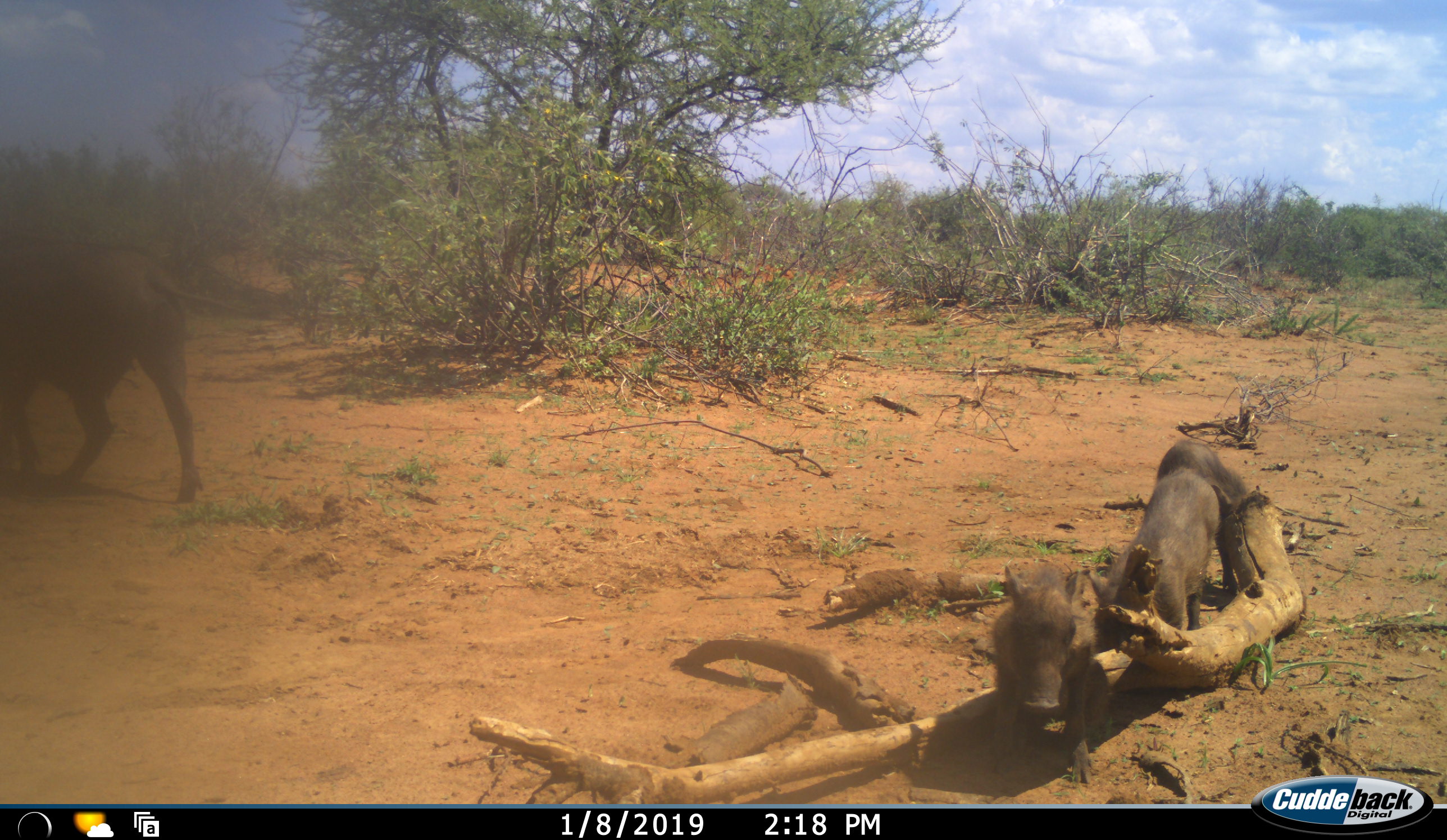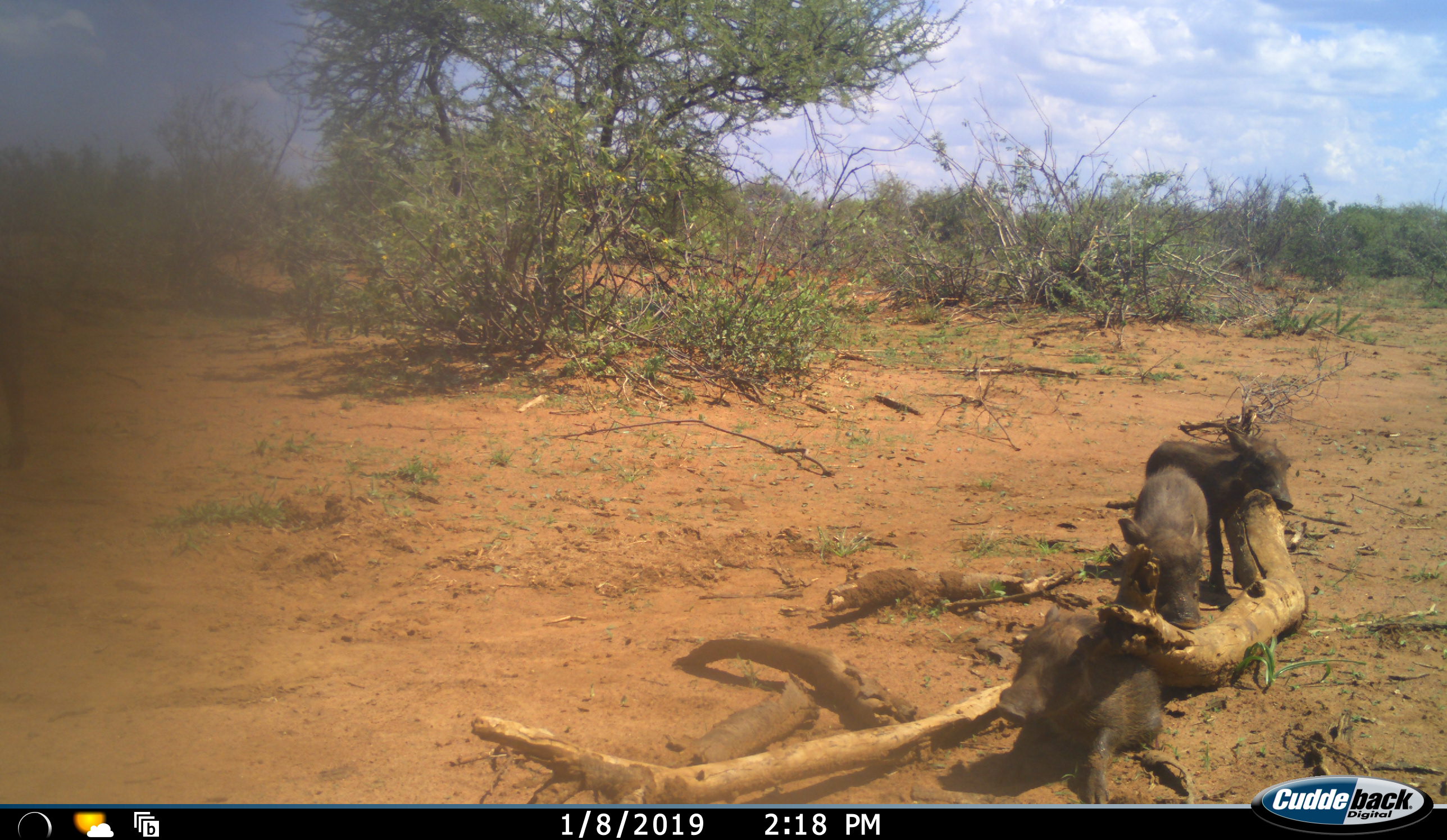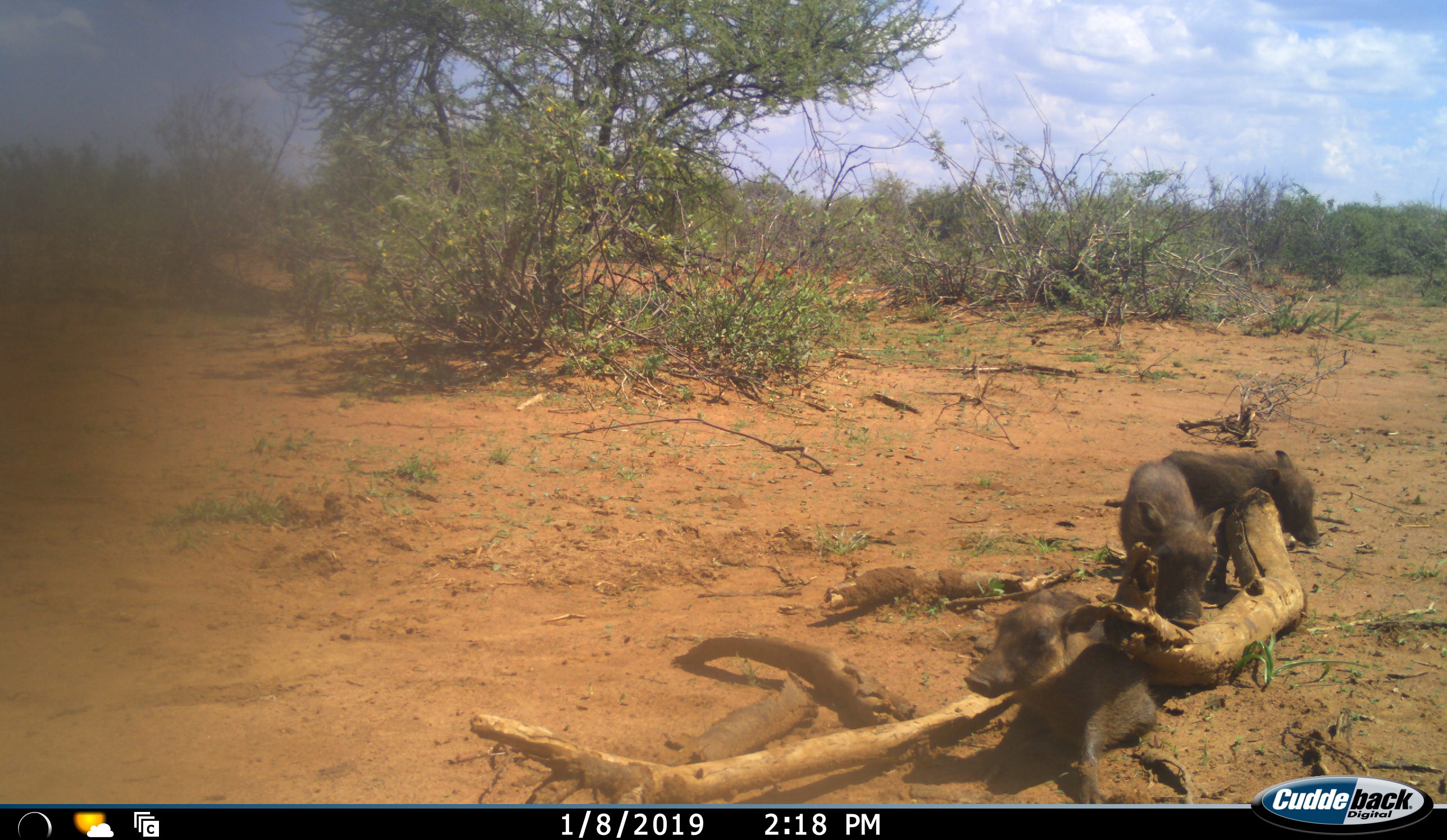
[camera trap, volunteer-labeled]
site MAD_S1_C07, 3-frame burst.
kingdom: Animalia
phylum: Chordata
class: Mammalia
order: Artiodactyla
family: Suidae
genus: Phacochoerus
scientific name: Phacochoerus africanus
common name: warthog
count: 4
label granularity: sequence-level